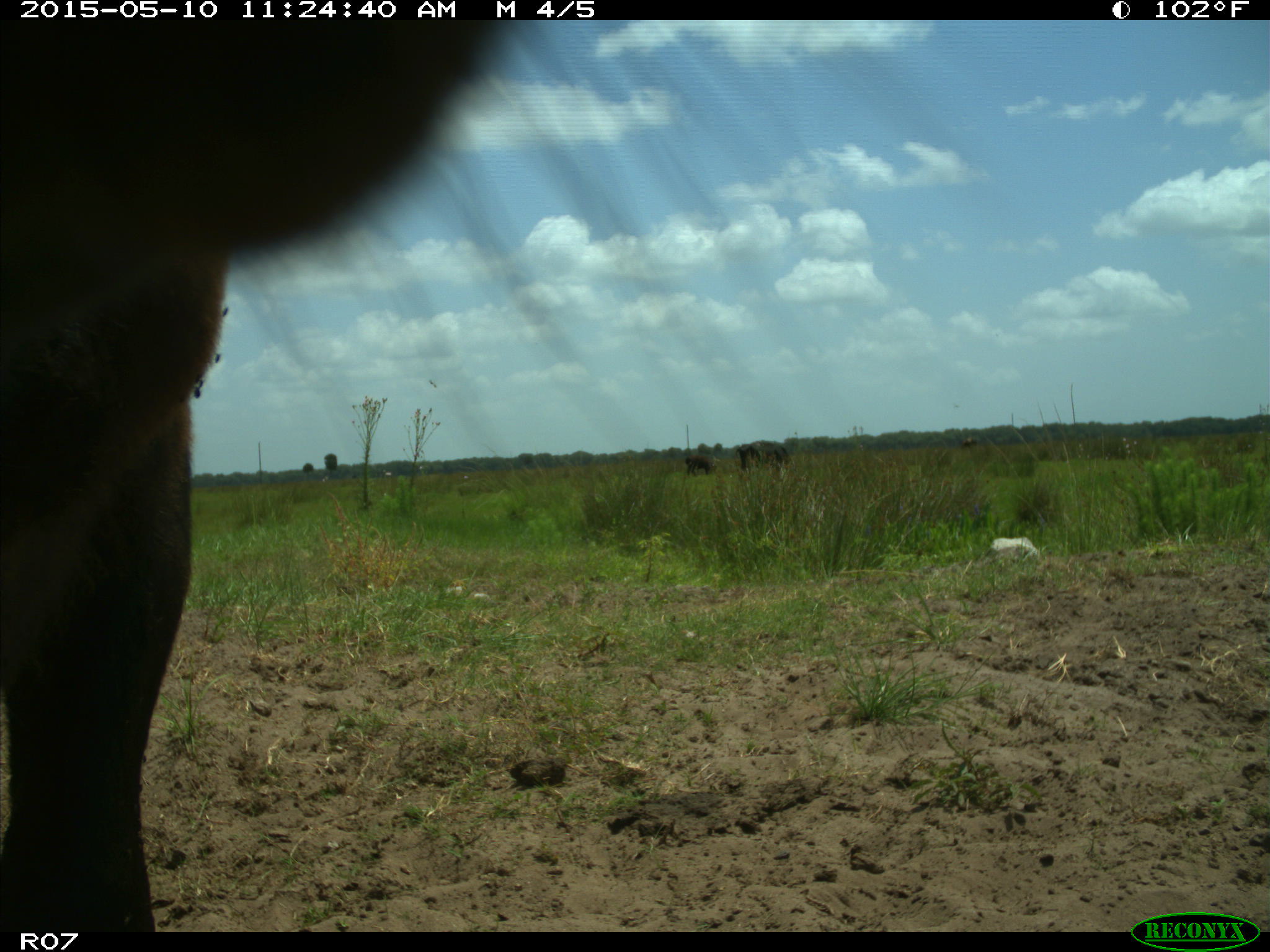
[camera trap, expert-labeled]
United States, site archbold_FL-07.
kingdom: Animalia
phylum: Chordata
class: Mammalia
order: Artiodactyla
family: Bovidae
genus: Bos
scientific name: Bos taurus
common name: domestic cow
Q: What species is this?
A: Bos taurus (domestic cow).